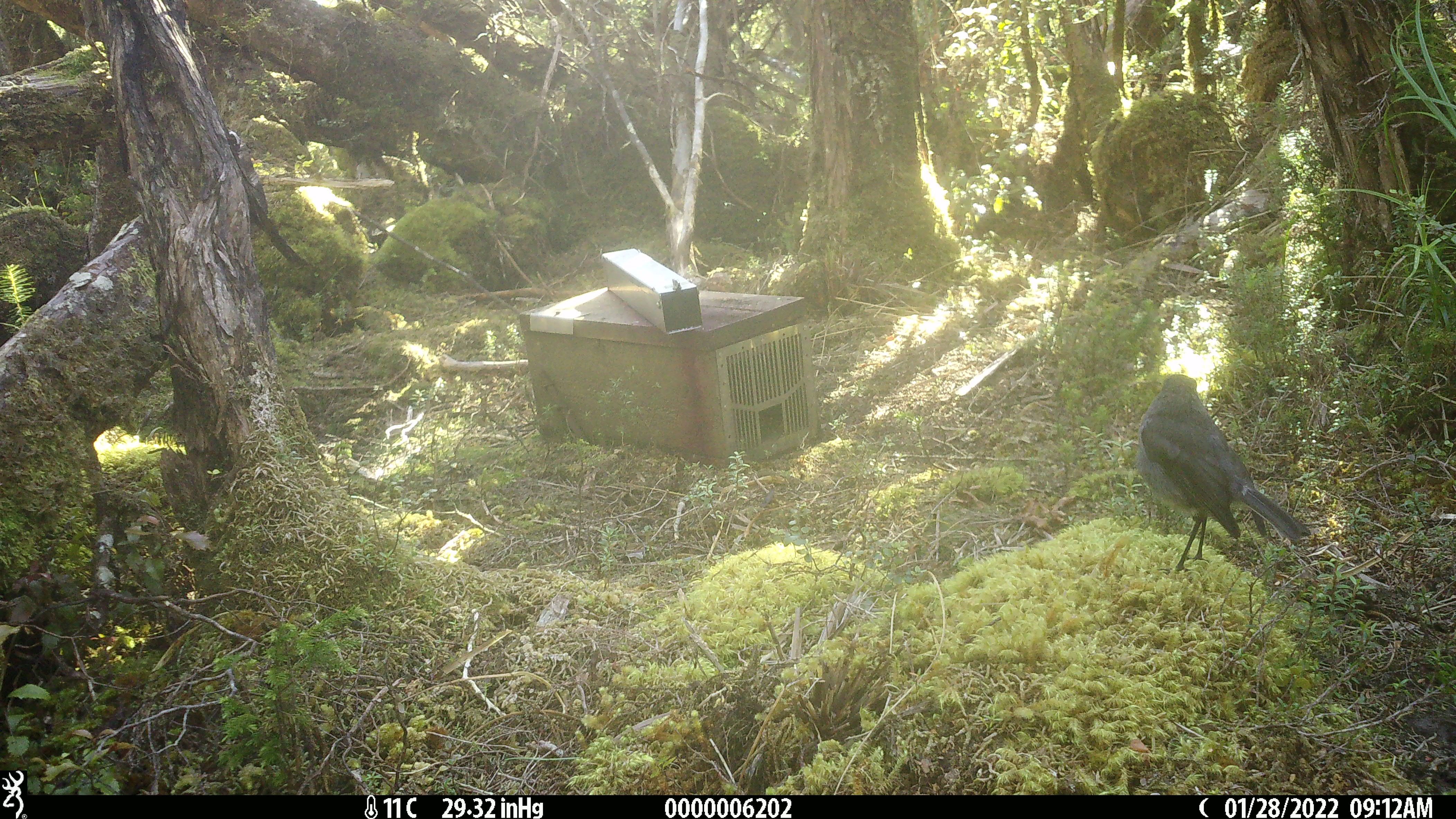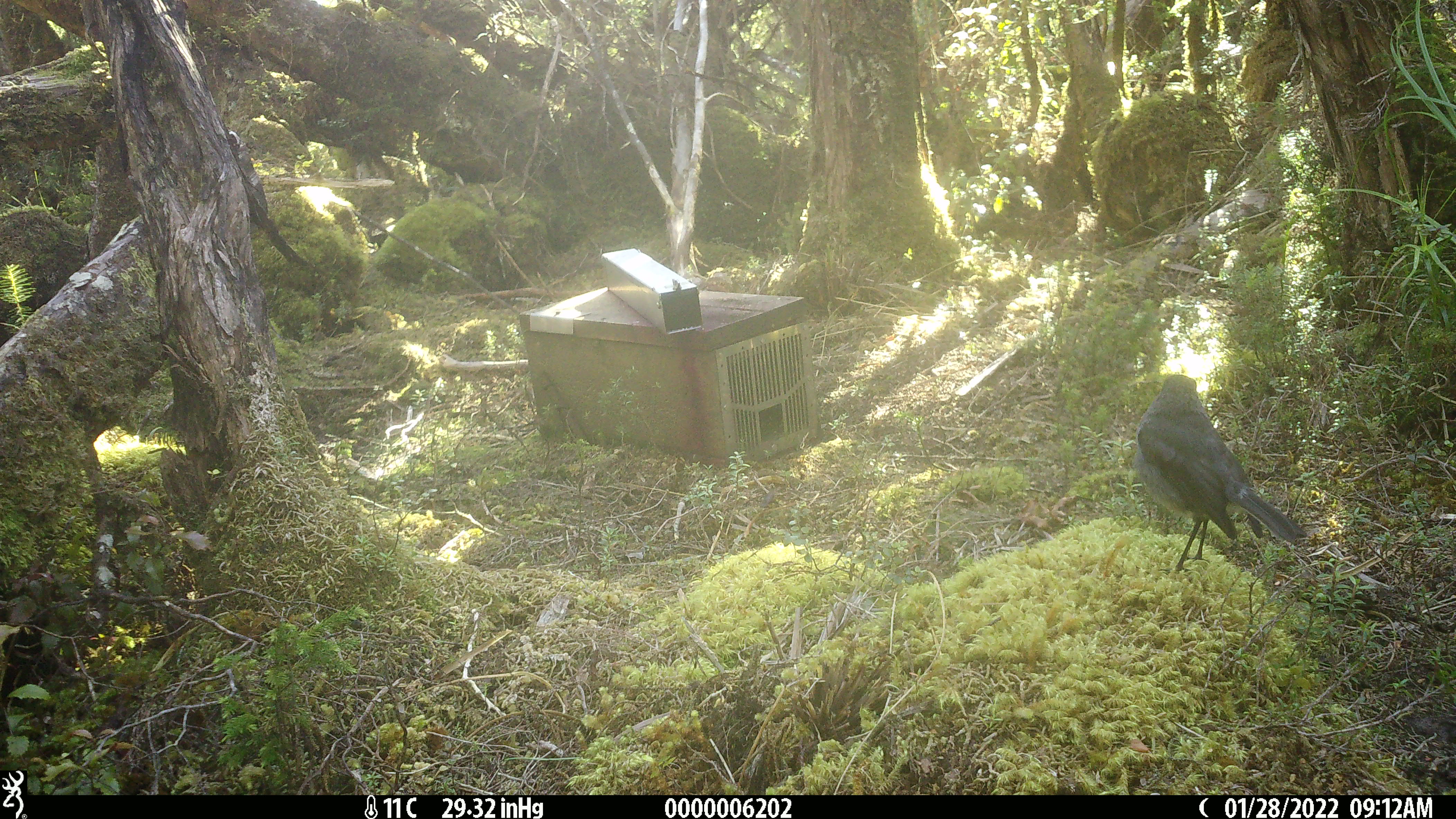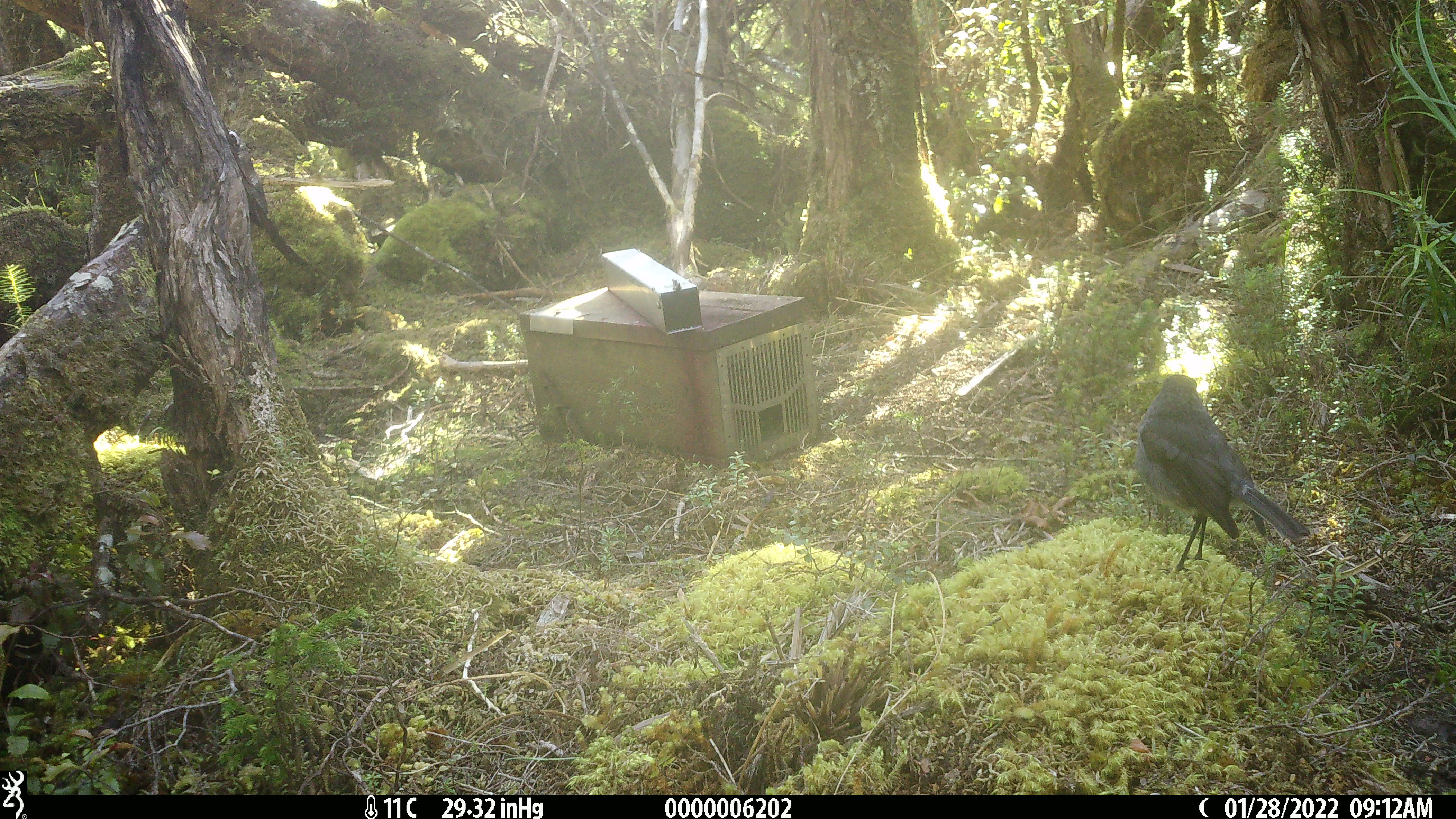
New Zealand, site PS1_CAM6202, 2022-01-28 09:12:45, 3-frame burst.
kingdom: Animalia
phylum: Chordata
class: Aves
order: Passeriformes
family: Petroicidae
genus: Petroica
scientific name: Petroica australis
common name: new zealand robin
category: robin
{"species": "robin (new zealand robin) (Petroica australis)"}